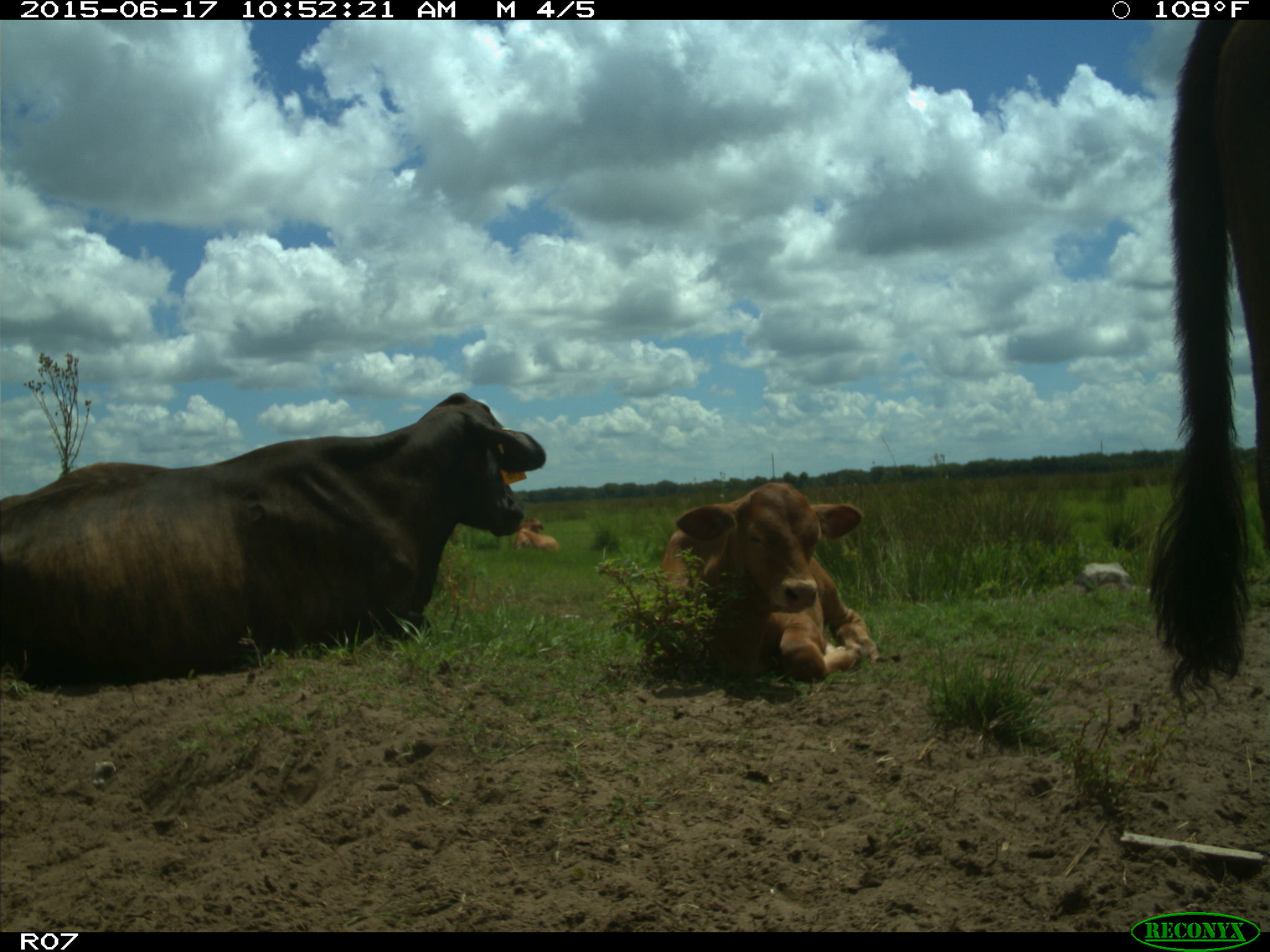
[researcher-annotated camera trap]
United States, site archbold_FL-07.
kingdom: Animalia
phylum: Chordata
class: Mammalia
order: Artiodactyla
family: Bovidae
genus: Bos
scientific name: Bos taurus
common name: domestic cow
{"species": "Bos taurus (domestic cow)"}